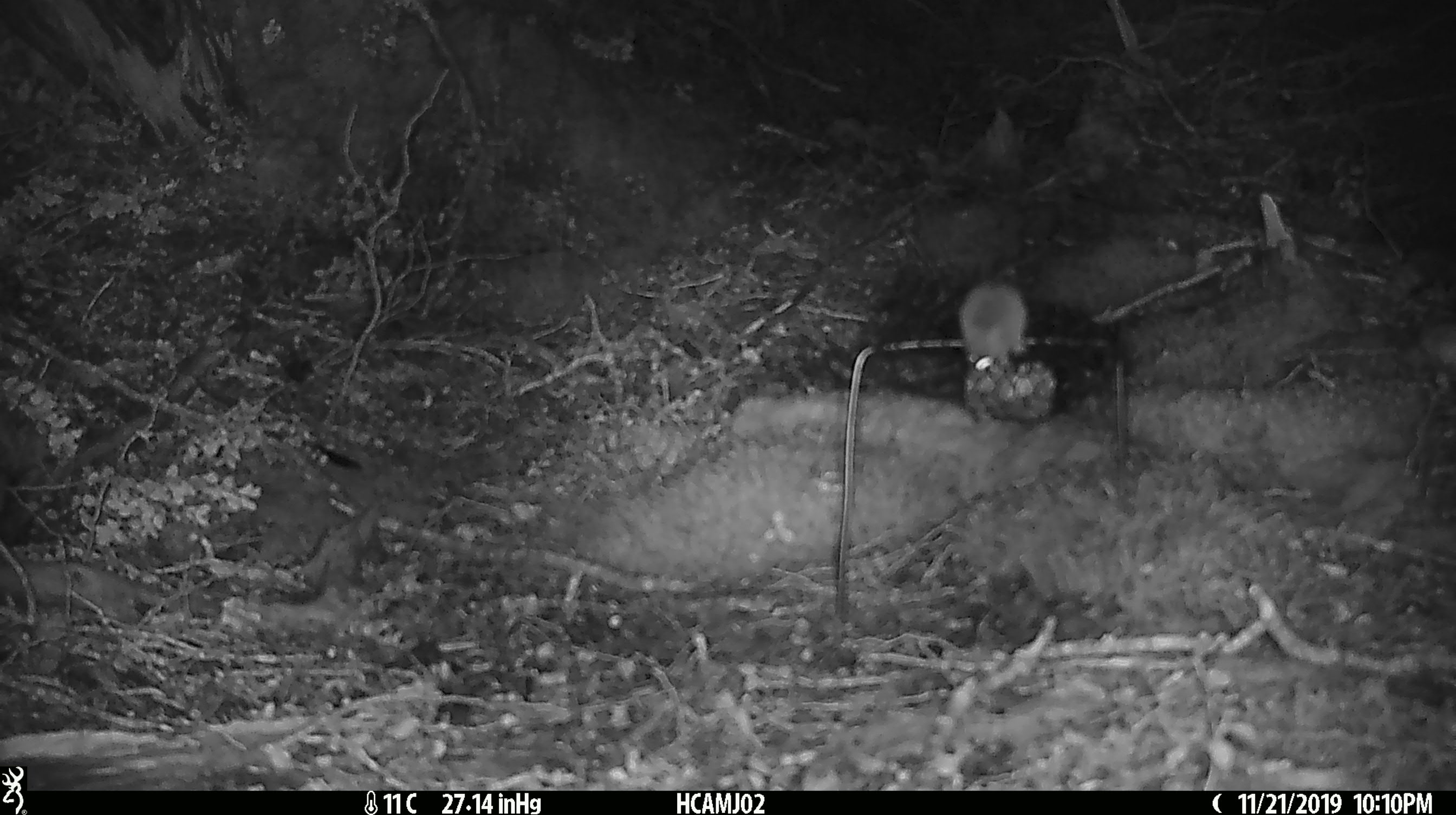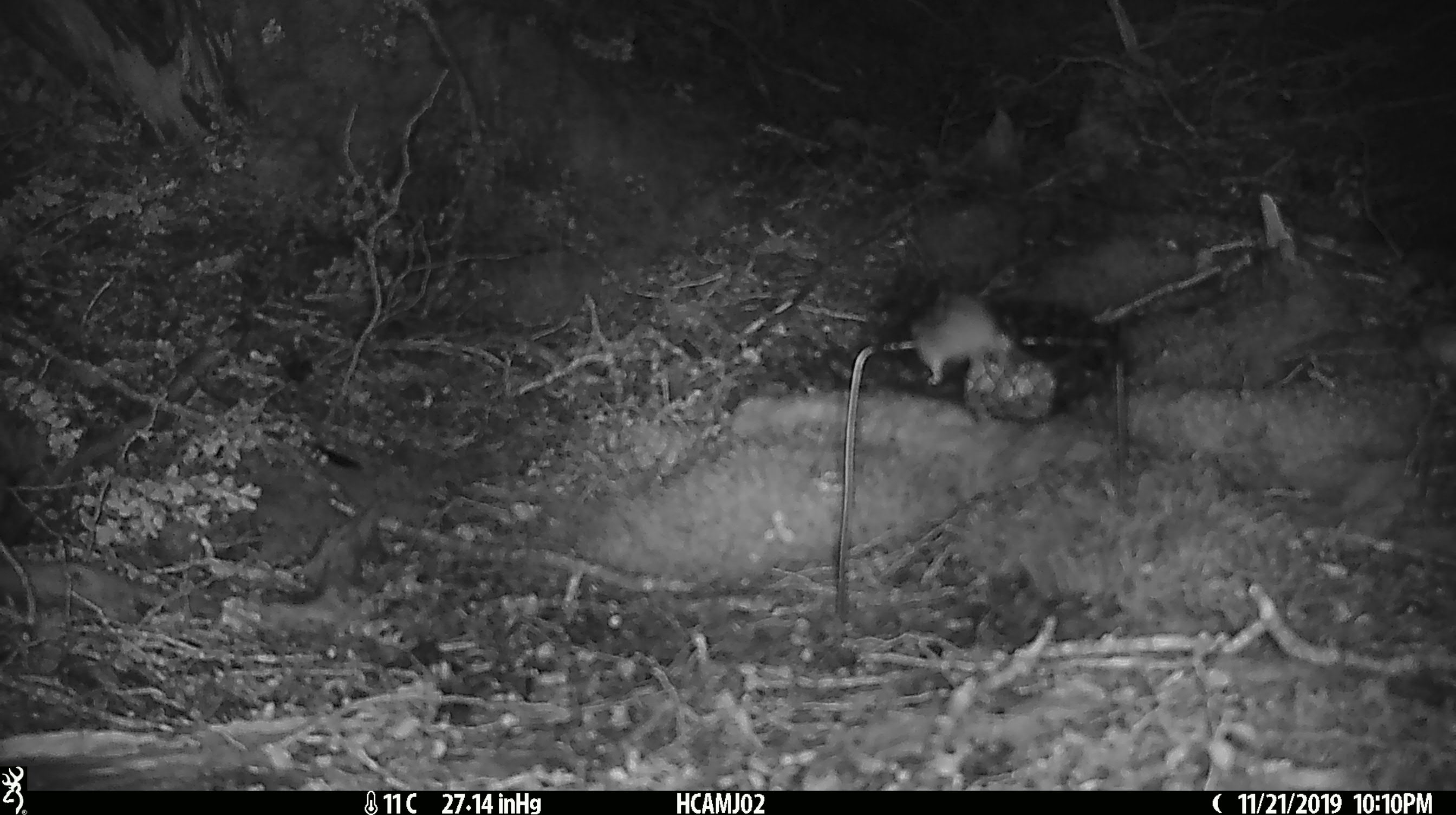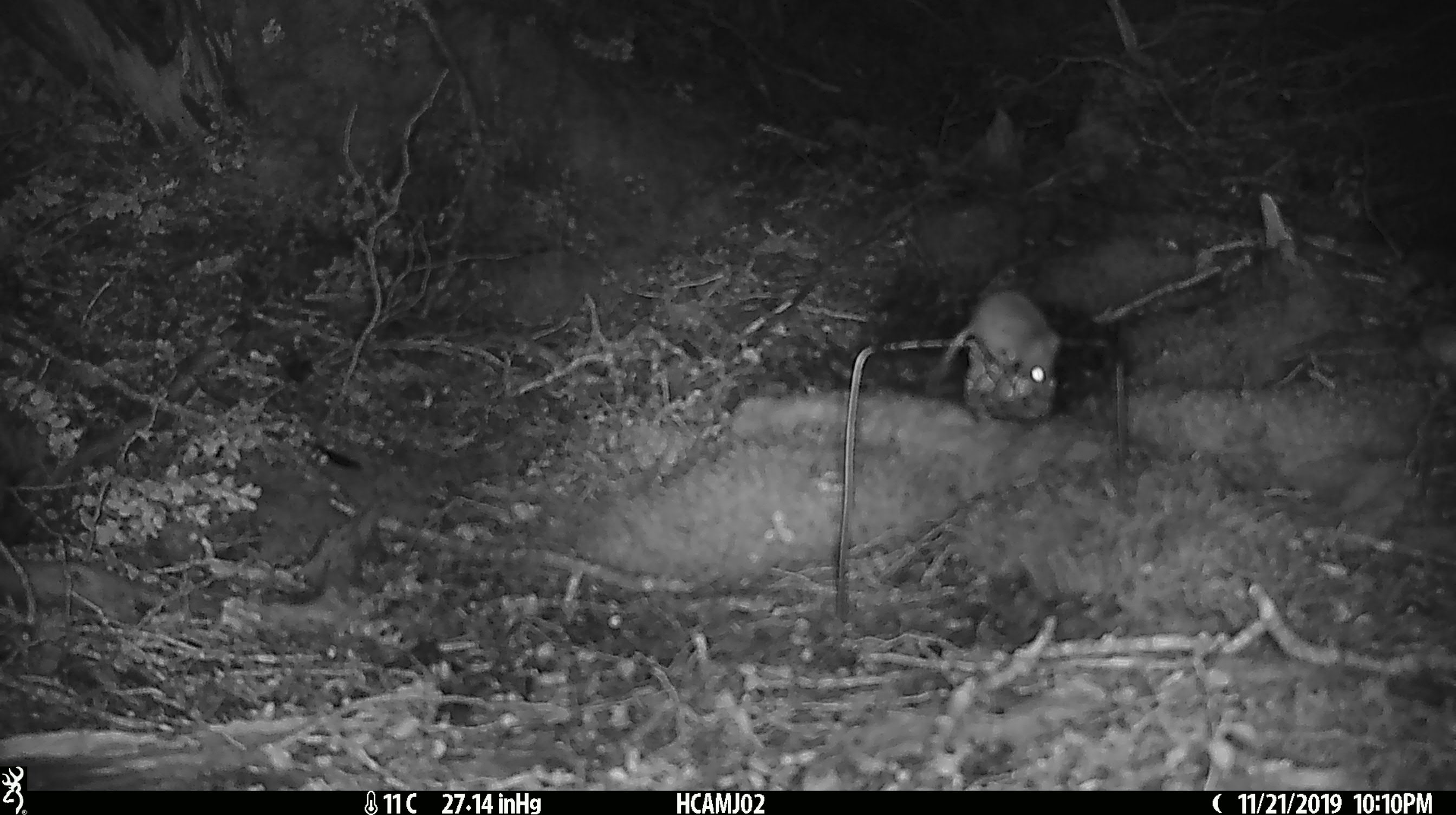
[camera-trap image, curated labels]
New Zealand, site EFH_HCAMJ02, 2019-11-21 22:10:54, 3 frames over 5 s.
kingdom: Animalia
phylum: Chordata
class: Mammalia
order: Rodentia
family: Muridae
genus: Mus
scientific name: Mus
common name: mouse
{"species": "mouse (Mus)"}